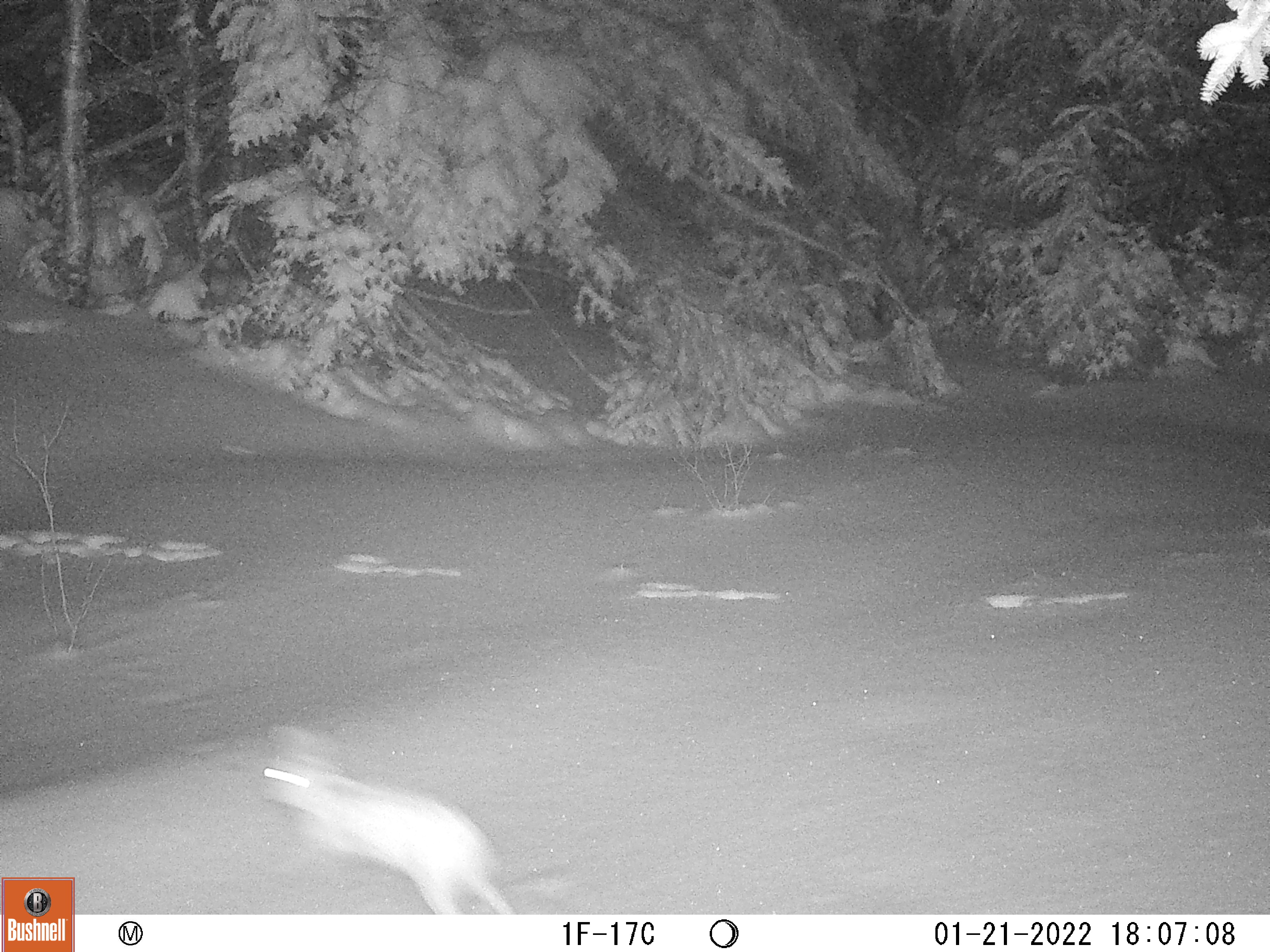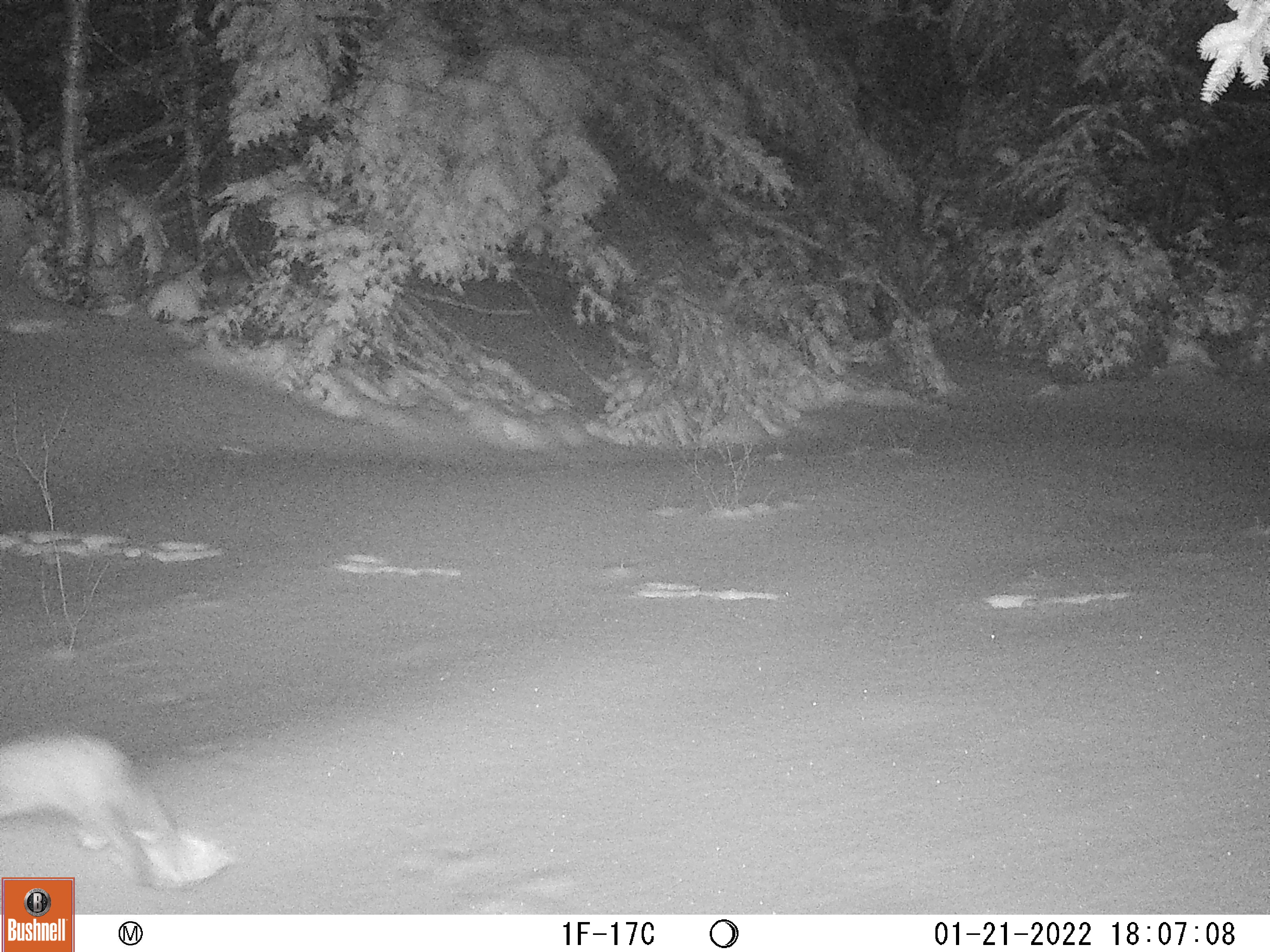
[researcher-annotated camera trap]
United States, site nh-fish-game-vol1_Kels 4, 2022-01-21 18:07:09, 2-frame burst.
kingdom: Animalia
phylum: Chordata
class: Mammalia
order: Lagomorpha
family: Leporidae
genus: Lepus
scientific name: Lepus americanus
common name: snowshoe hare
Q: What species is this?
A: Snowshoe hare (Lepus americanus).